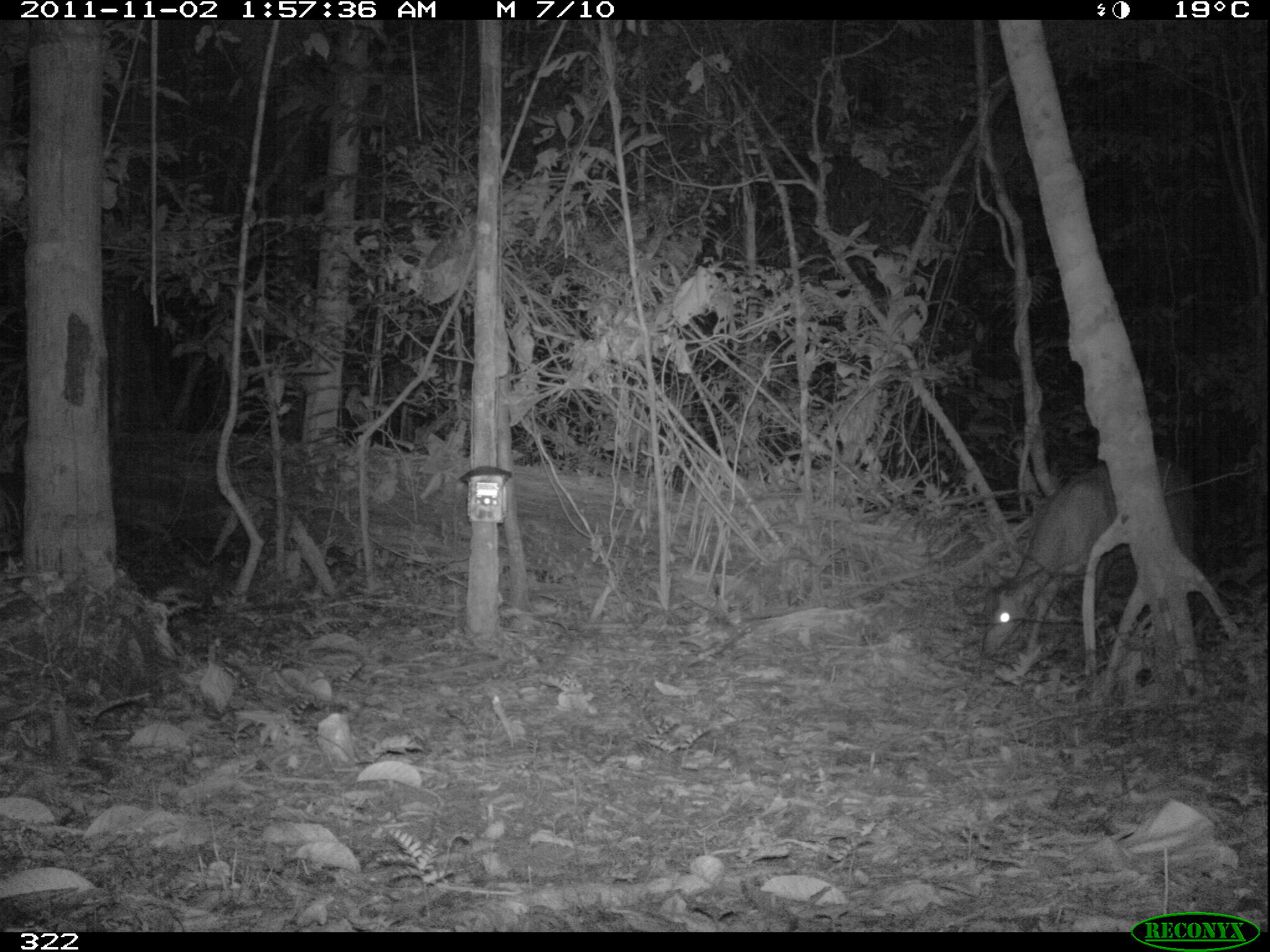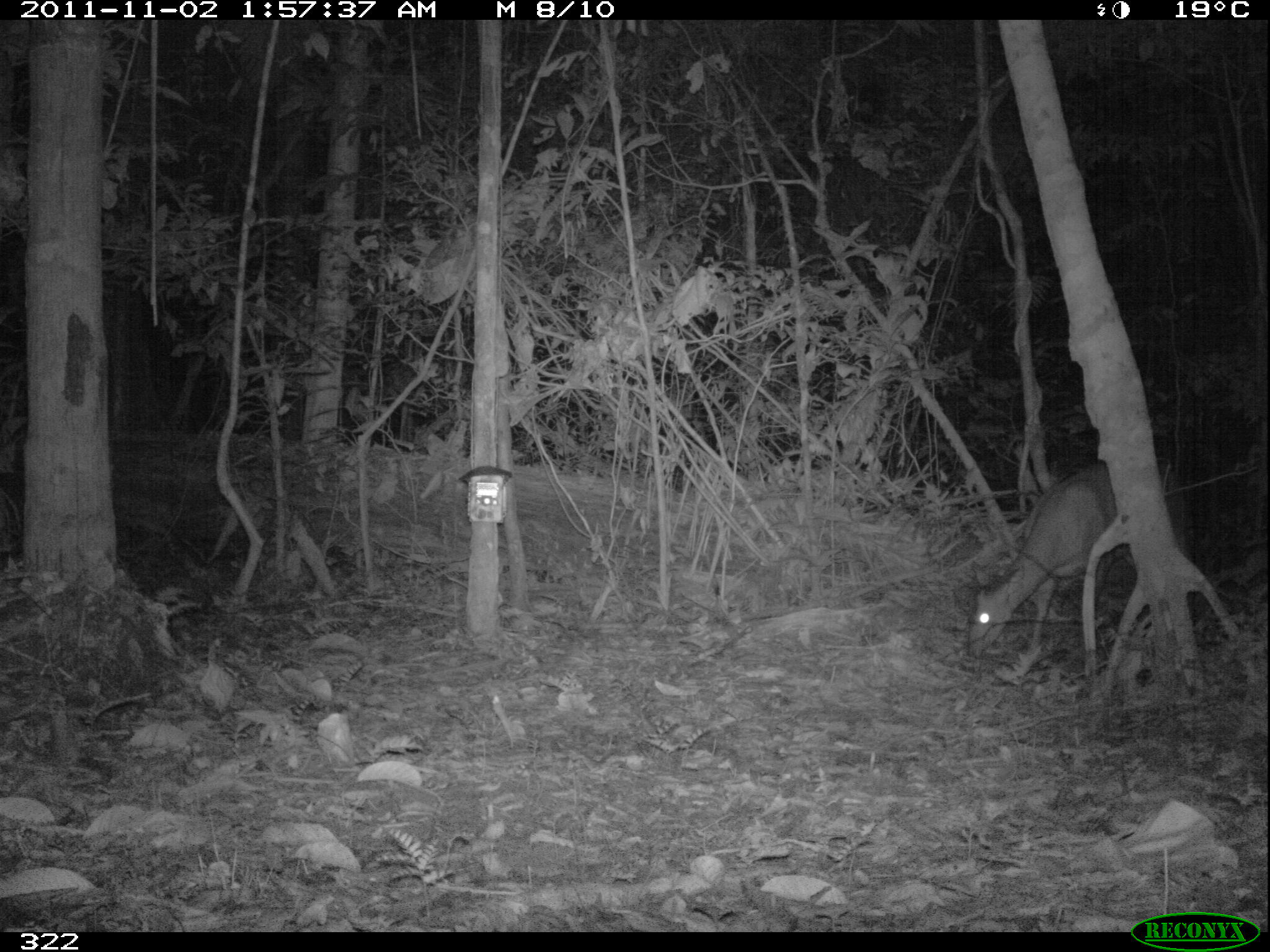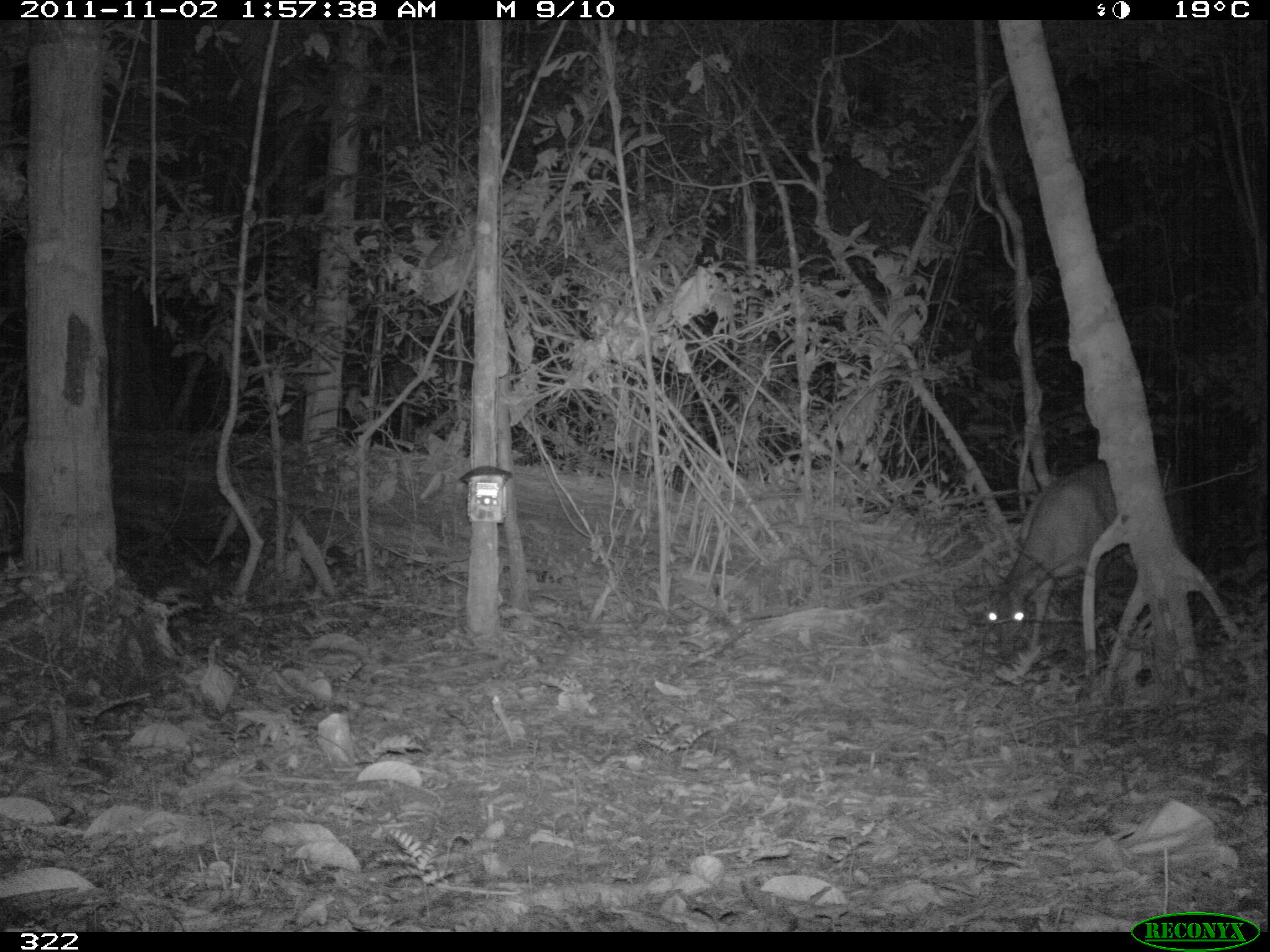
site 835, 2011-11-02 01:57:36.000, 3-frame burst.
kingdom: Animalia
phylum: Chordata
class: Mammalia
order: Artiodactyla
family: Cervidae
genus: Mazama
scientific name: Mazama americana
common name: red brocket